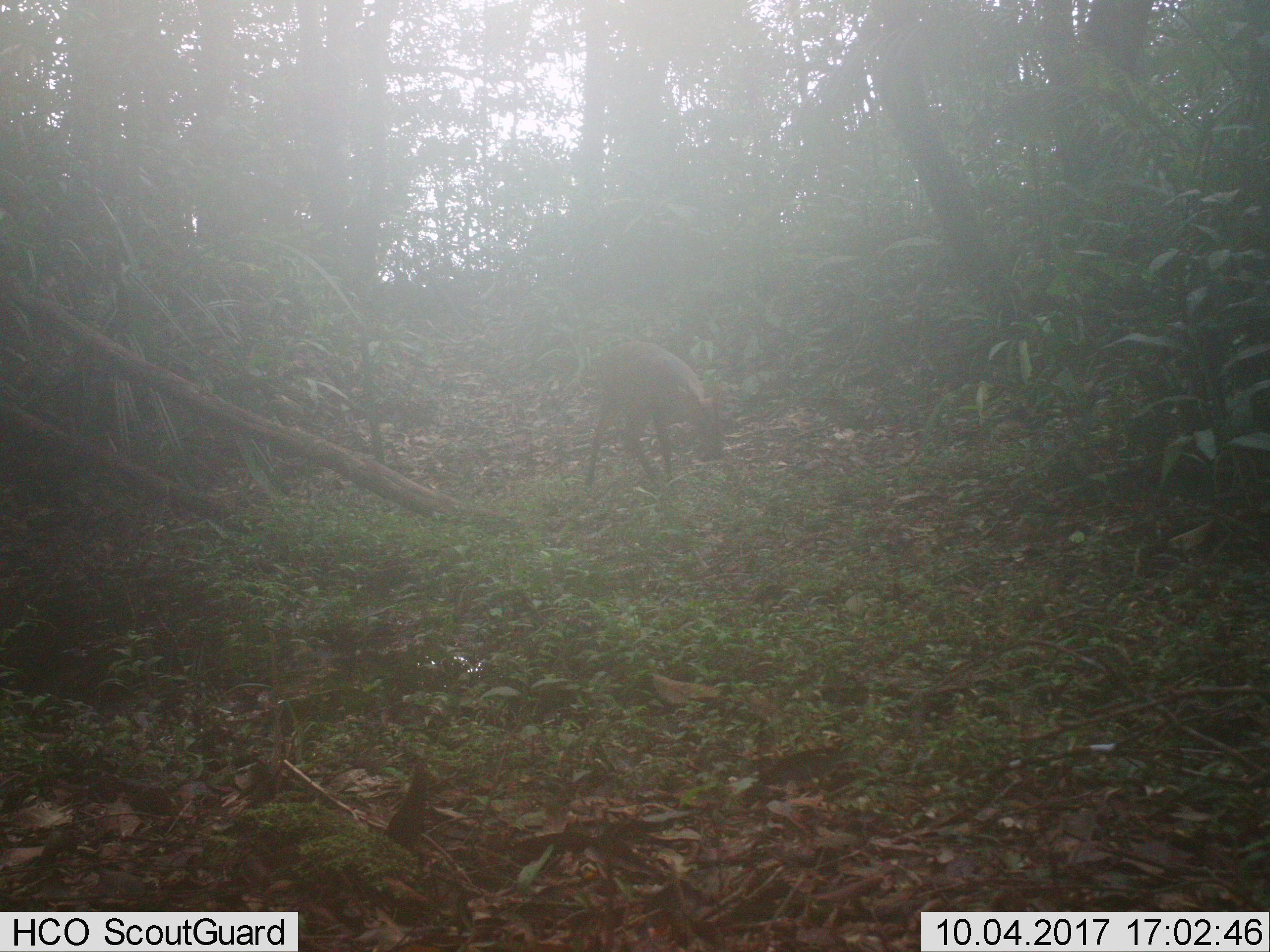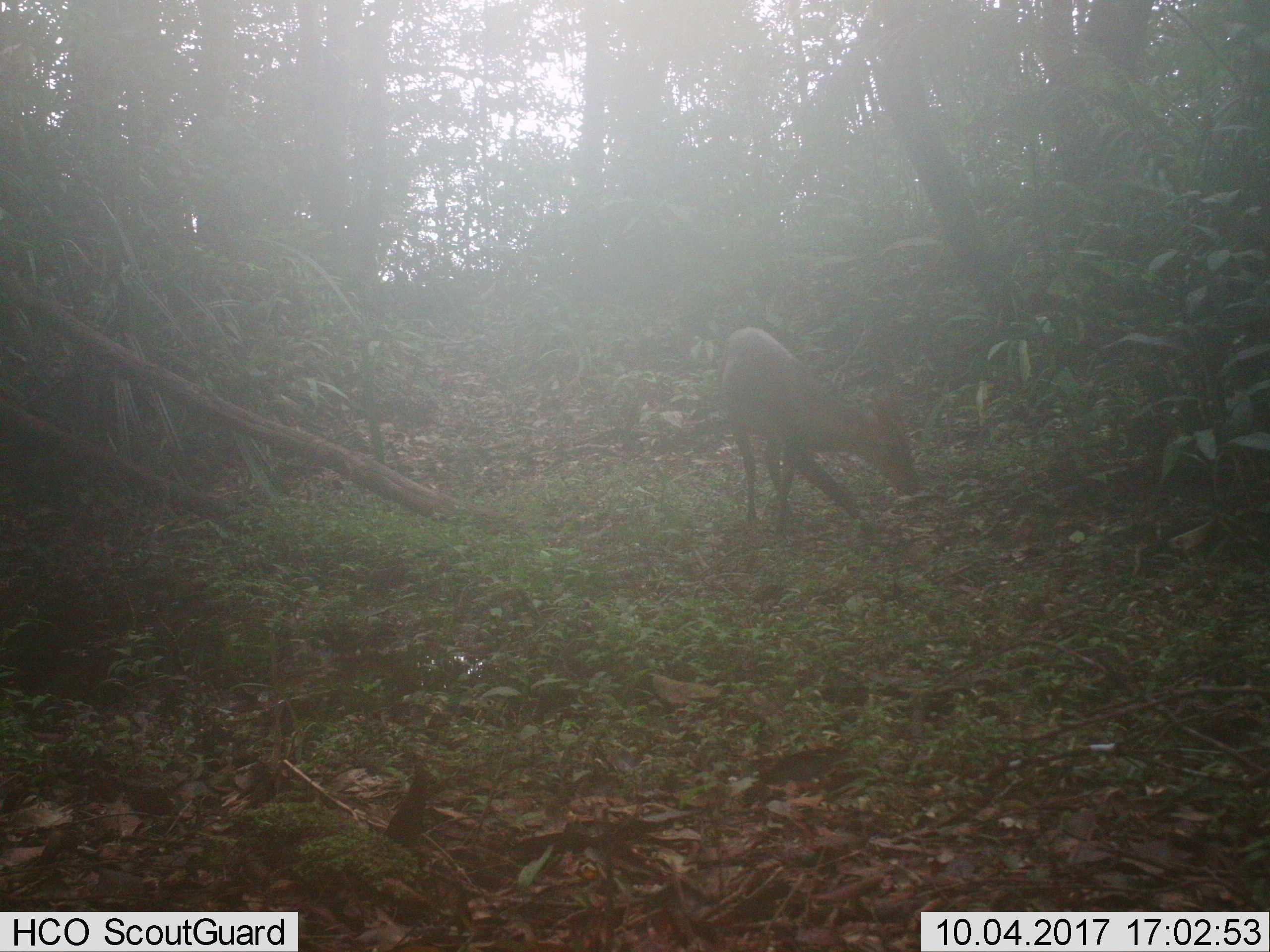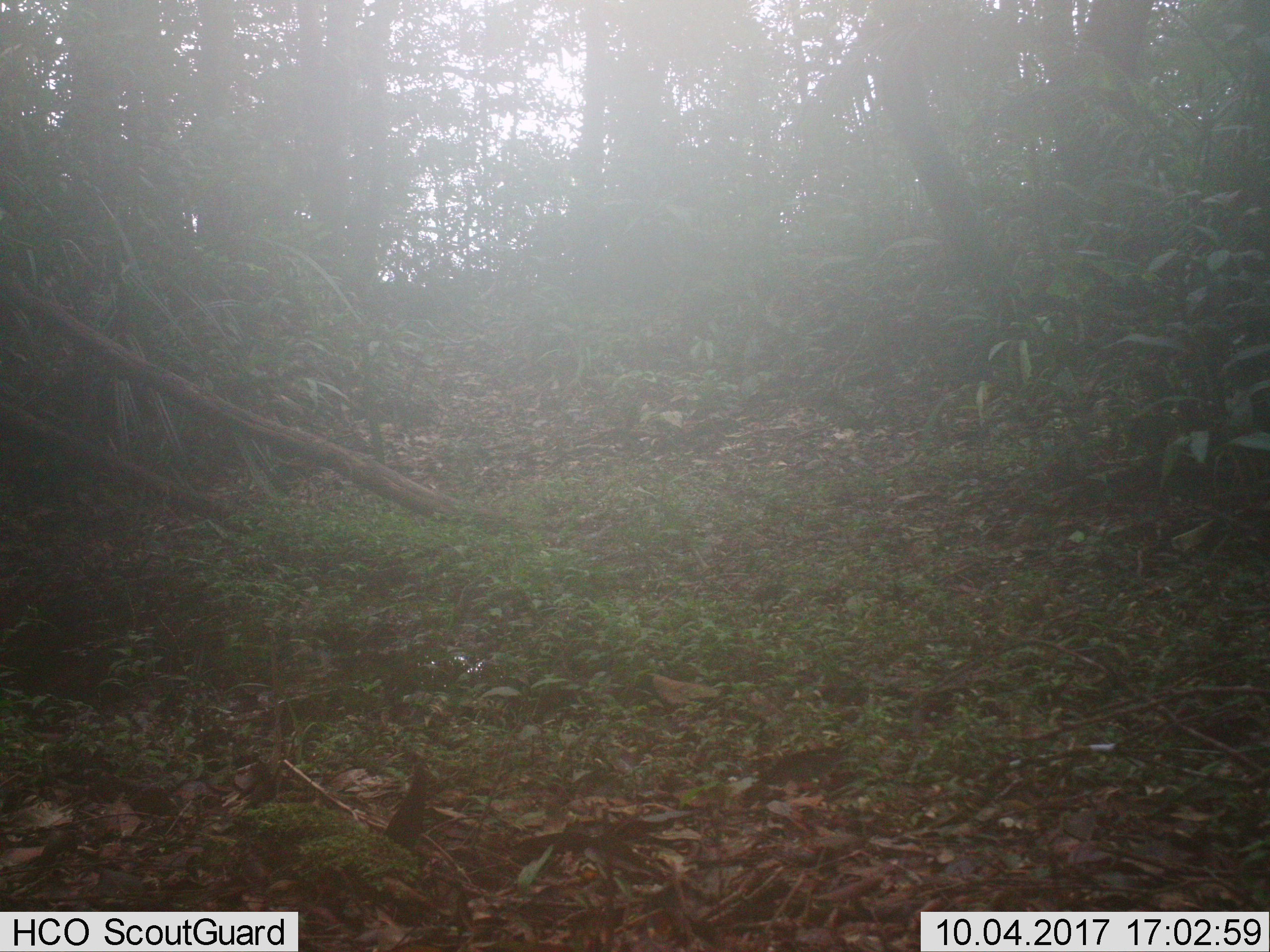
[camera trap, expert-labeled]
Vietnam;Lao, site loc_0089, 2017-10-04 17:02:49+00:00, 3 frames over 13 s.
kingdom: Animalia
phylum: Chordata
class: Mammalia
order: Artiodactyla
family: Cervidae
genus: Muntiacus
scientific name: Muntiacus vuquangensis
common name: large-antlered muntjac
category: large antlered muntjac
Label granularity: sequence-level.